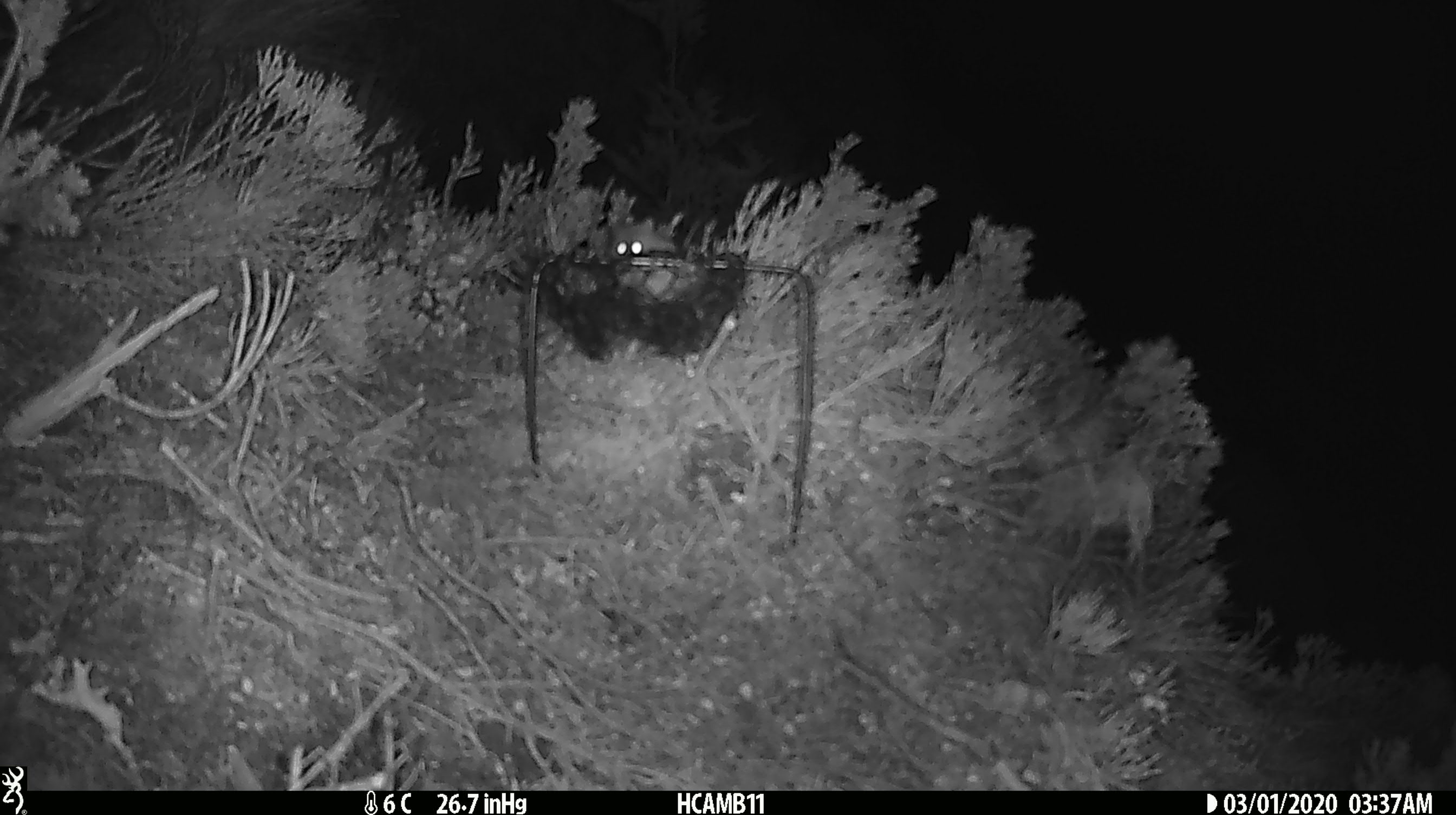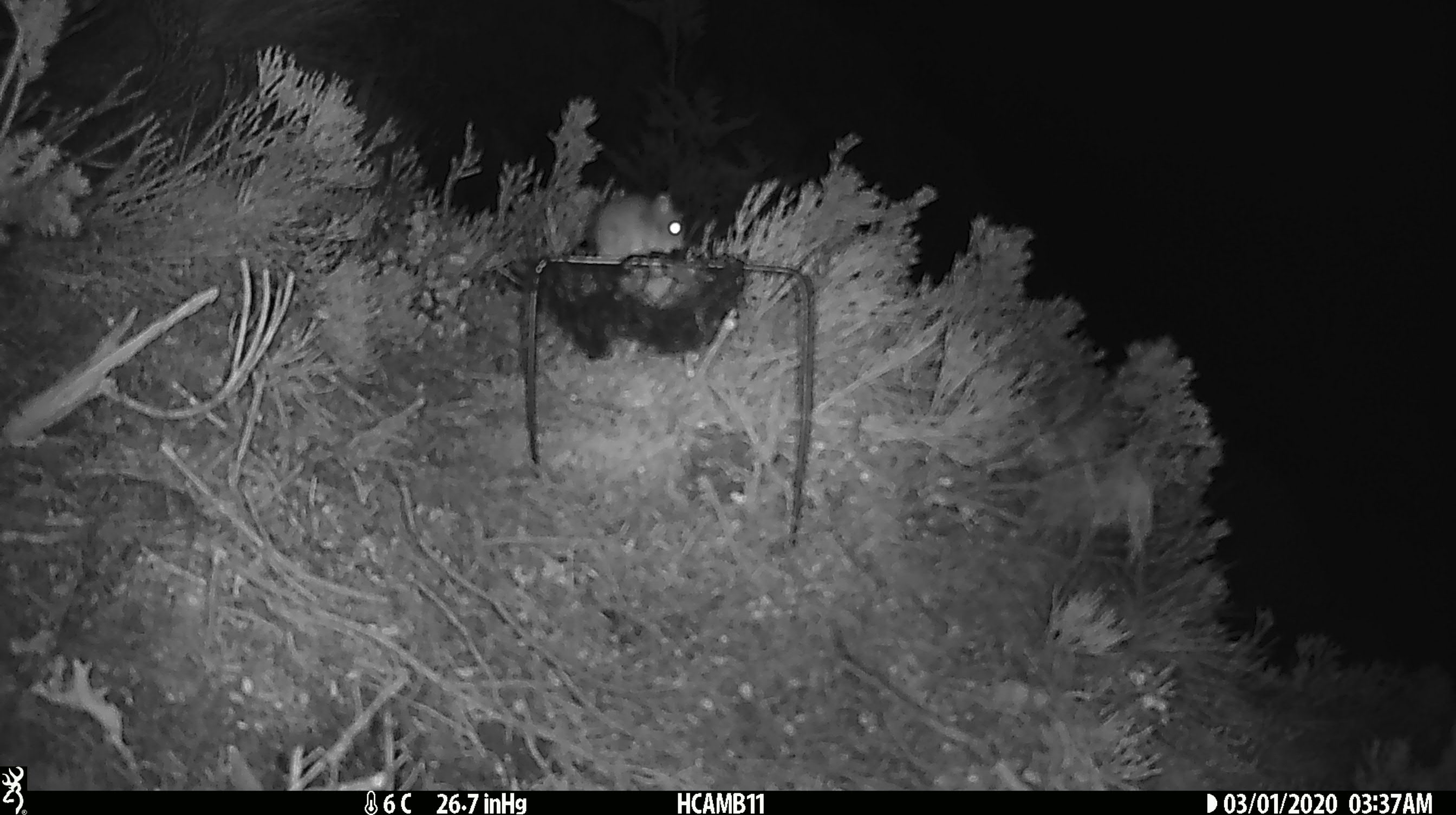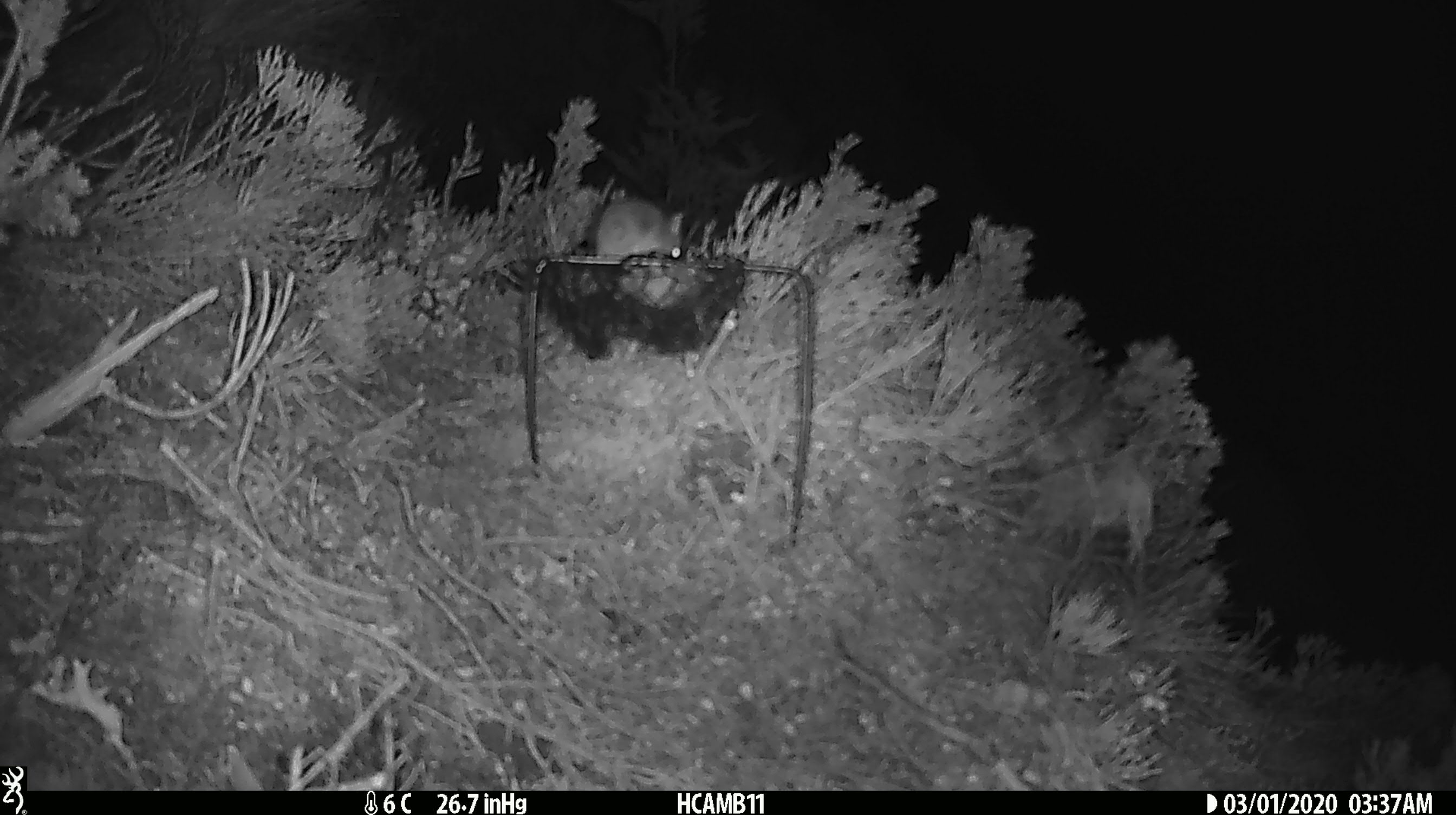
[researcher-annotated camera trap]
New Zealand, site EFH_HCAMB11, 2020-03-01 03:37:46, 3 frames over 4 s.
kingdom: Animalia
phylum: Chordata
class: Mammalia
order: Rodentia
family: Muridae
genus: Mus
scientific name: Mus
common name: mouse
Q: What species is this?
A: Mouse (Mus).